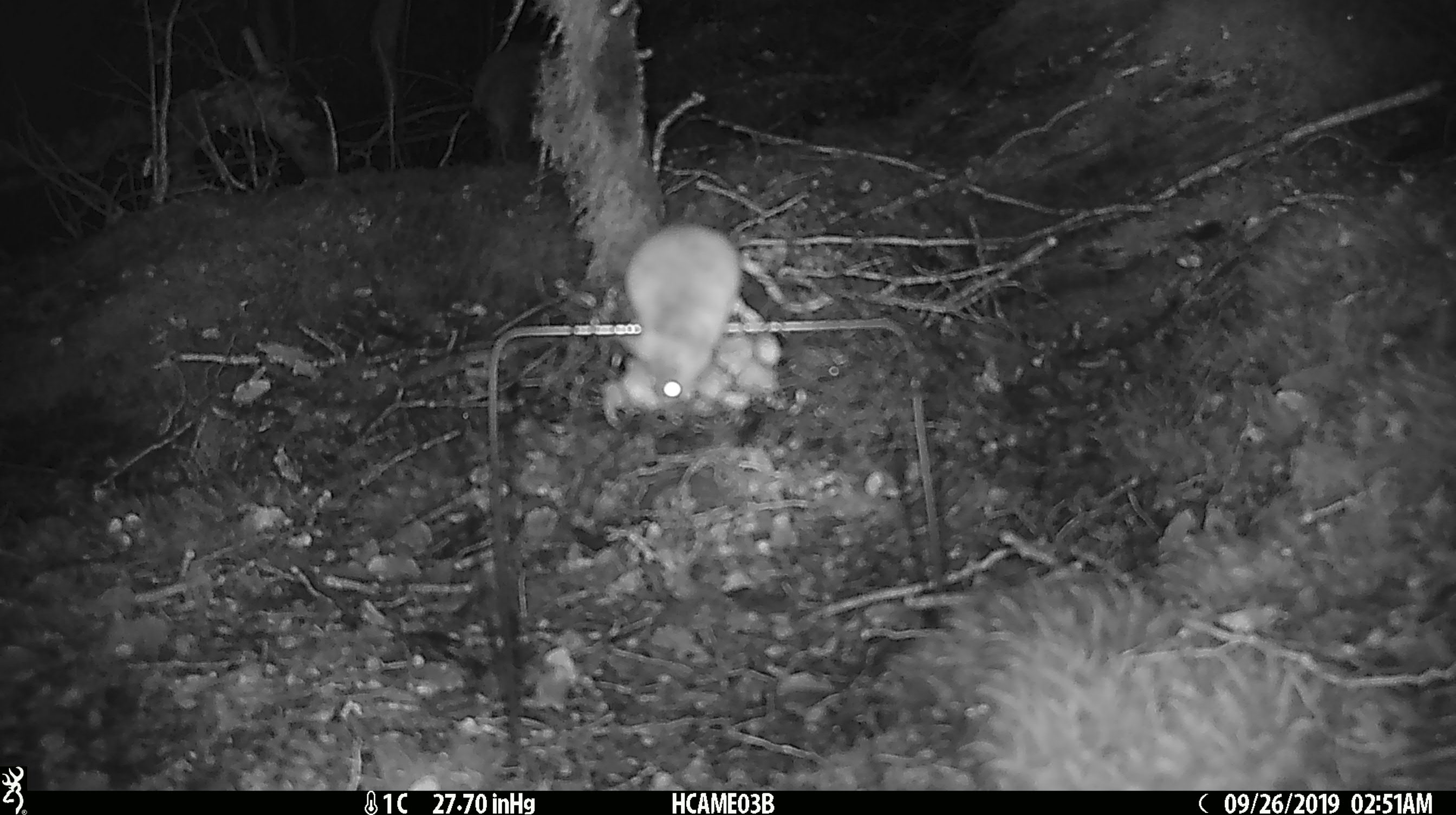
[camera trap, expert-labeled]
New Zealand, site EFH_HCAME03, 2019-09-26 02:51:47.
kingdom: Animalia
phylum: Chordata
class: Mammalia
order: Rodentia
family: Muridae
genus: Mus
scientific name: Mus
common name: mouse